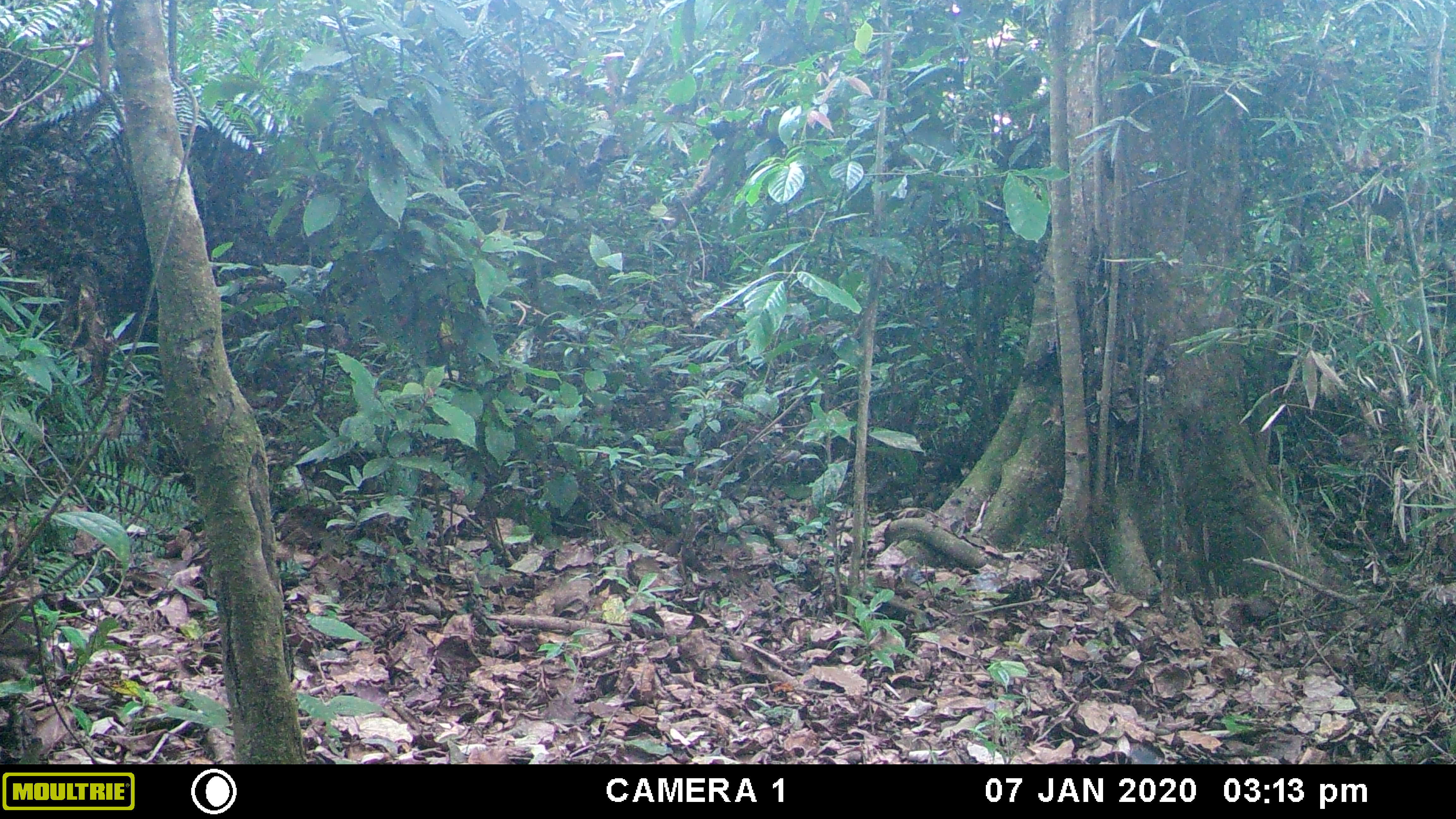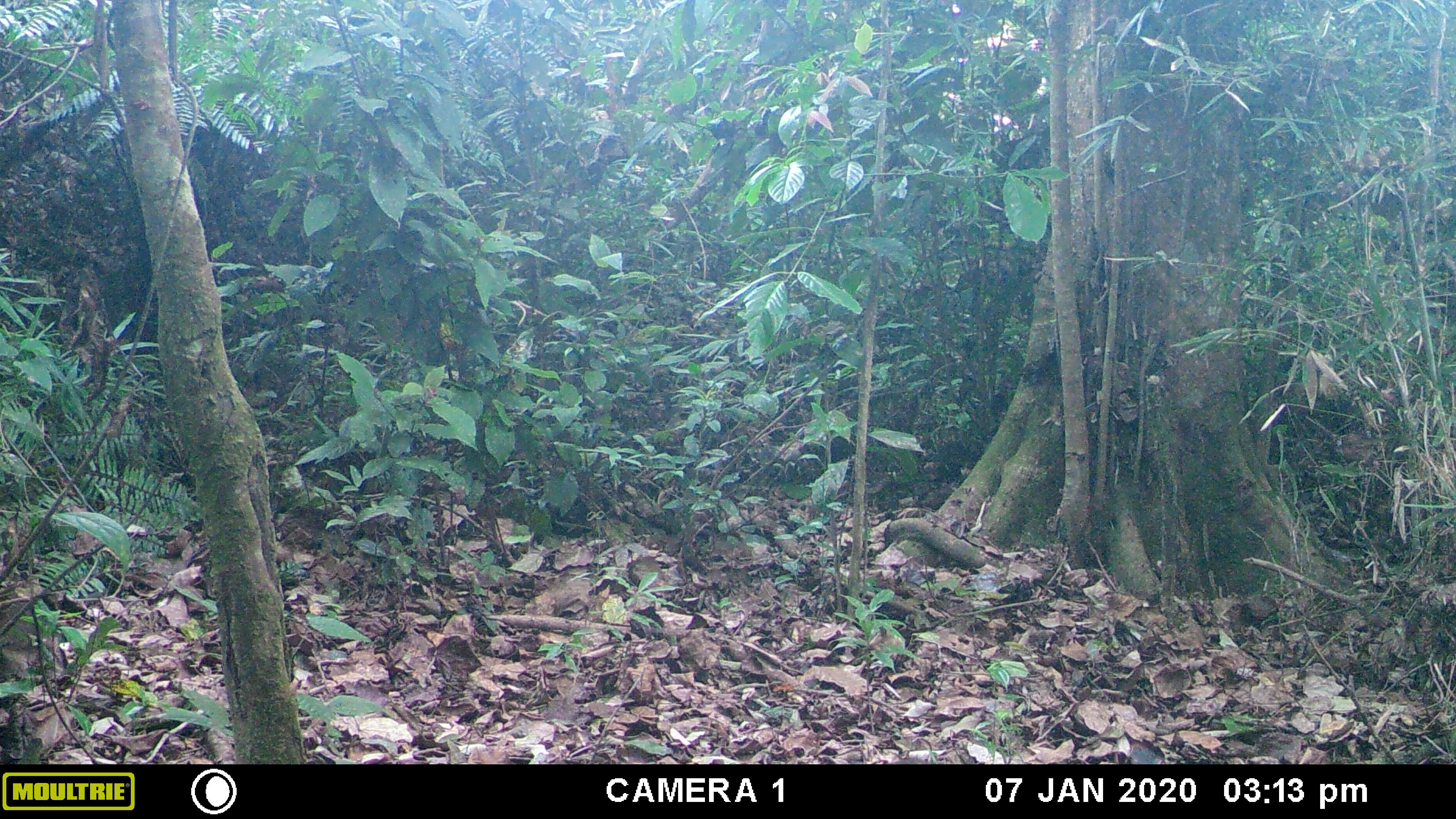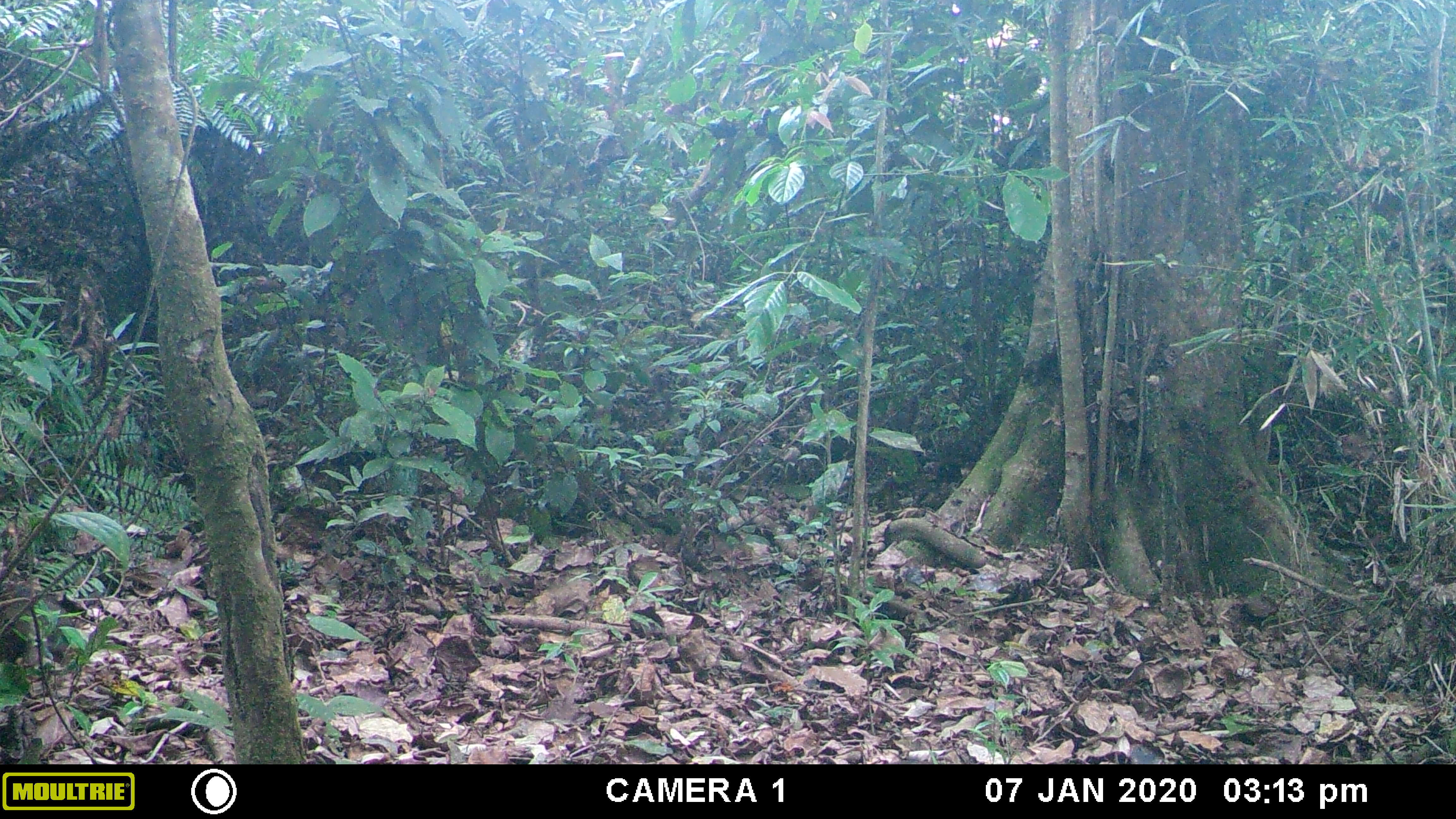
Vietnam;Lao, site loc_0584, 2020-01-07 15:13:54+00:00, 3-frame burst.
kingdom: Animalia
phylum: Chordata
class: Mammalia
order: Primates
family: Cercopithecidae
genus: Macaca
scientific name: Macaca arctoides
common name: stump-tailed macaque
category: stump tailed macaque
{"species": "stump tailed macaque (stump-tailed macaque) (Macaca arctoides)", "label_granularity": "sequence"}